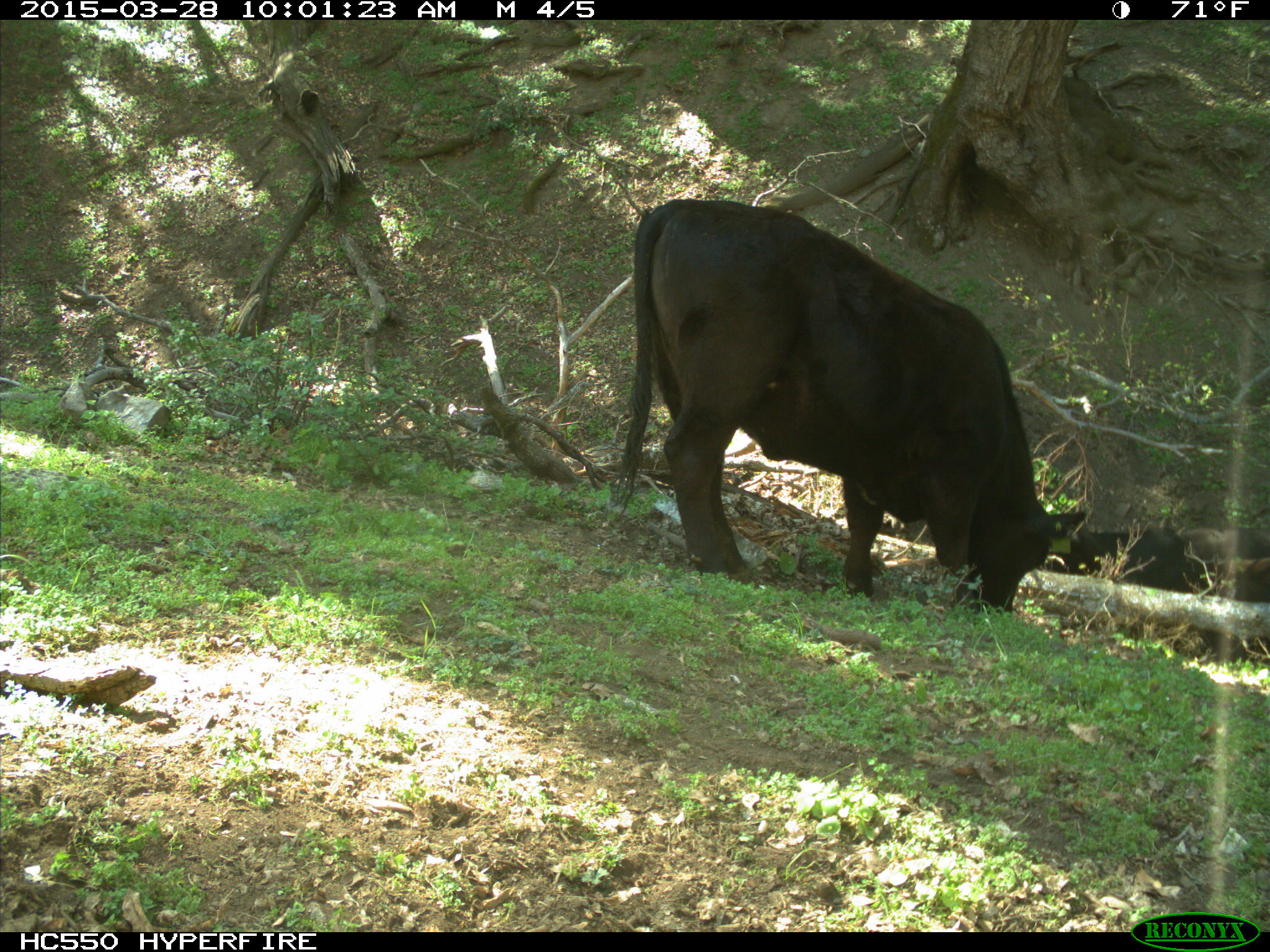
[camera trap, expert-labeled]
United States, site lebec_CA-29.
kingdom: Animalia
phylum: Chordata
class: Mammalia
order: Artiodactyla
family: Bovidae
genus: Bos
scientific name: Bos taurus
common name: domestic cow